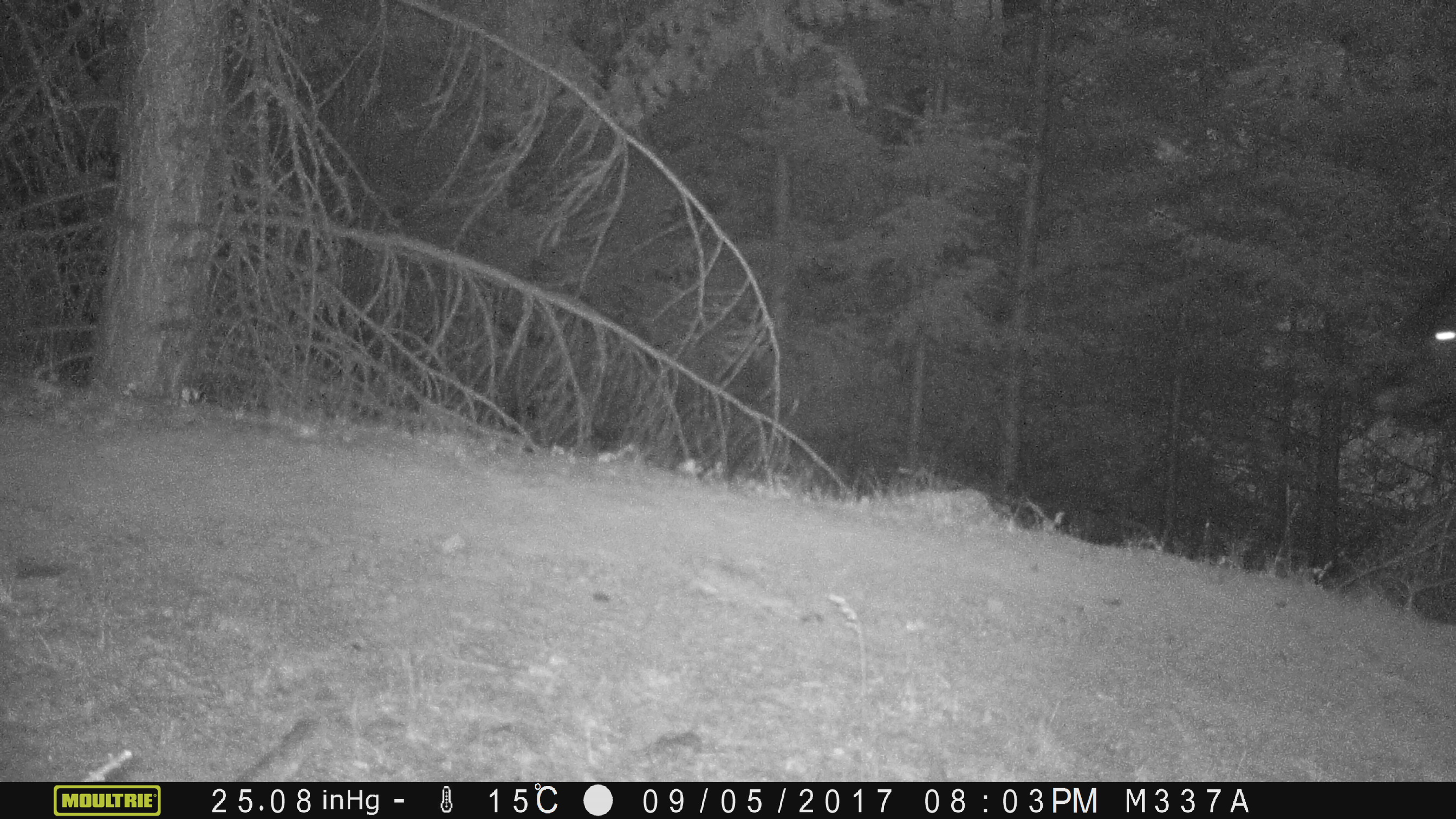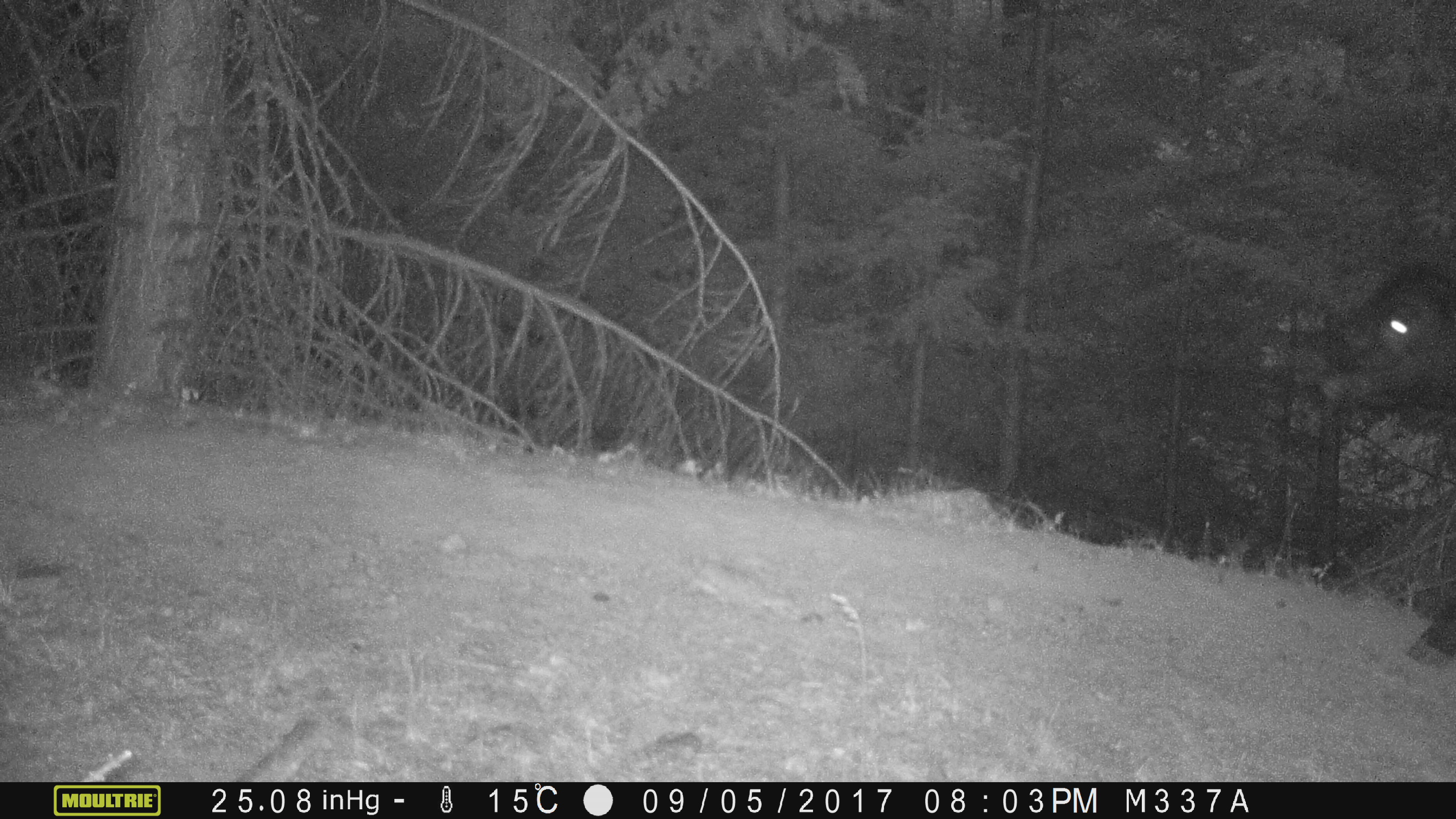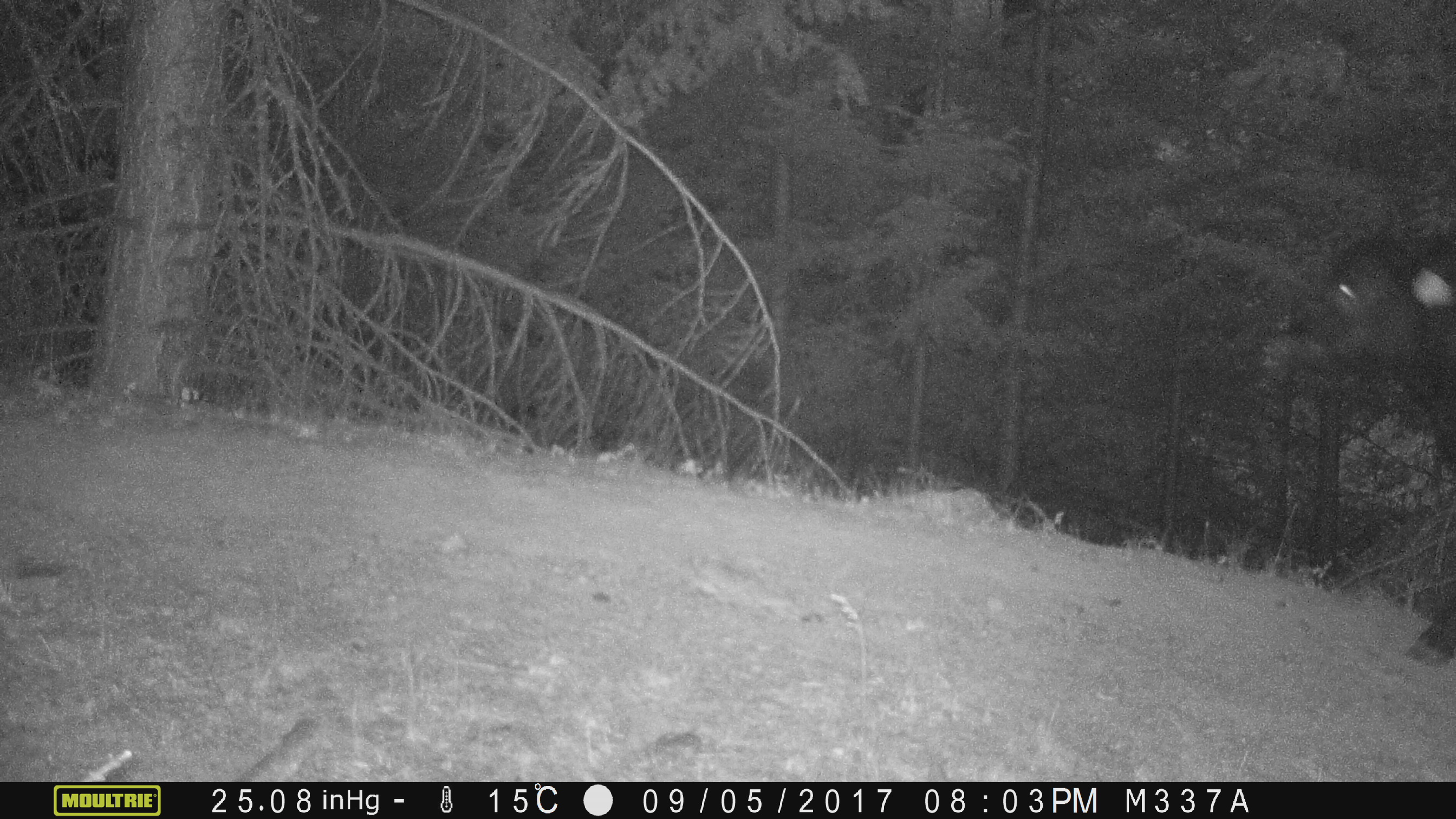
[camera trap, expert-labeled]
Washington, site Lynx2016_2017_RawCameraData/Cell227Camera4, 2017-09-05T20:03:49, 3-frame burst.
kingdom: Animalia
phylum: Chordata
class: Mammalia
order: Artiodactyla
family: Bovidae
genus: Bos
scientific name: Bos taurus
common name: domestic cattle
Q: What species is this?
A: Domestic cattle (Bos taurus).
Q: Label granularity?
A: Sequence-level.